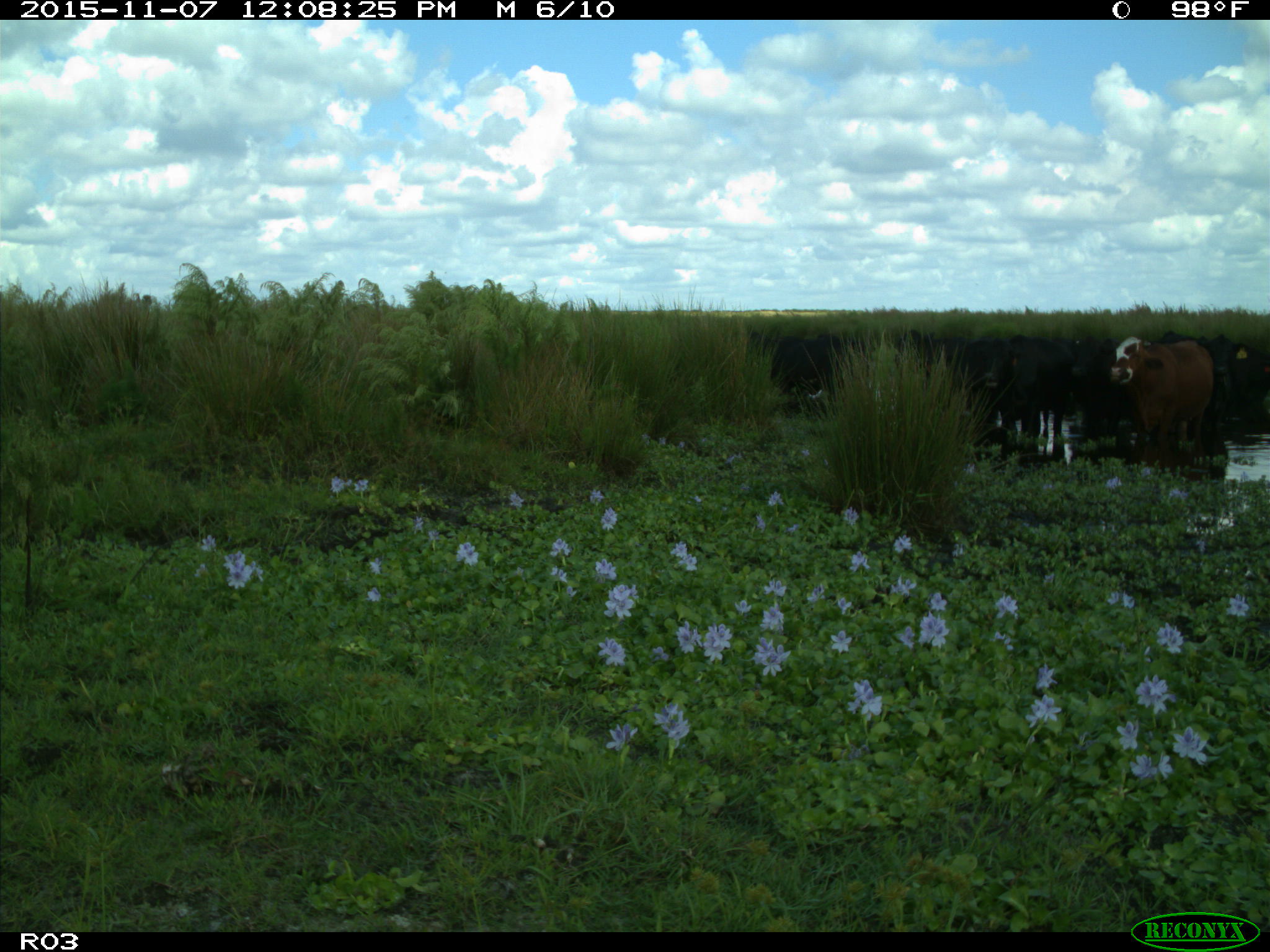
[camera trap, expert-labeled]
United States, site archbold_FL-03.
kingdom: Animalia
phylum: Chordata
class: Mammalia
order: Artiodactyla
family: Bovidae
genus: Bos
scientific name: Bos taurus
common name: domestic cow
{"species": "Bos taurus (domestic cow)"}